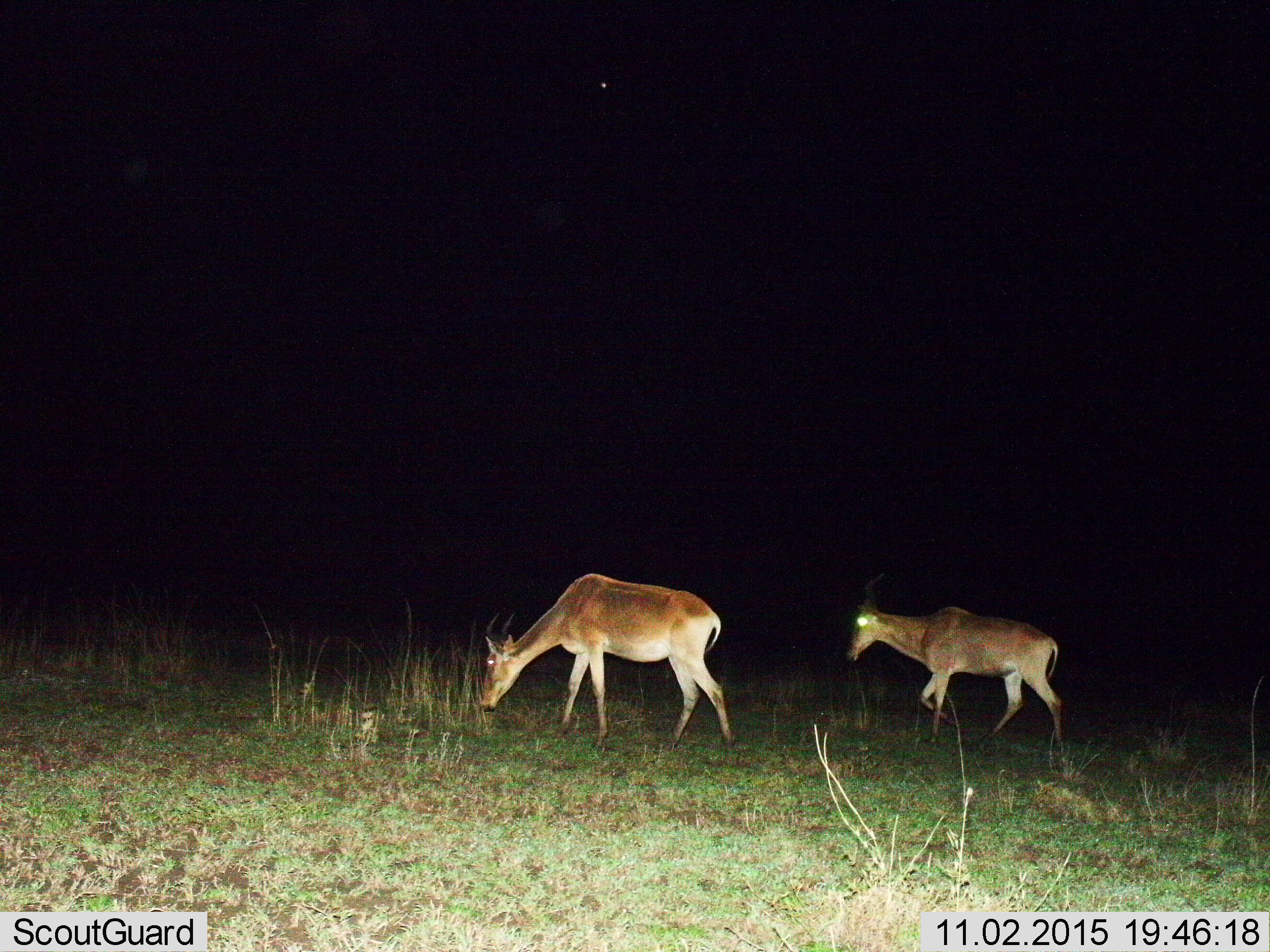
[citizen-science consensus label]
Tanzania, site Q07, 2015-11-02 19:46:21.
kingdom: Animalia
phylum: Chordata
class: Mammalia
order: Artiodactyla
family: Bovidae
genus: Alcelaphus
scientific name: Alcelaphus buselaphus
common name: hartebeest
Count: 2.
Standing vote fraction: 29%.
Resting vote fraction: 0%.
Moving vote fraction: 71%.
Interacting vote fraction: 0%.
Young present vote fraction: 14%.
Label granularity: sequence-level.